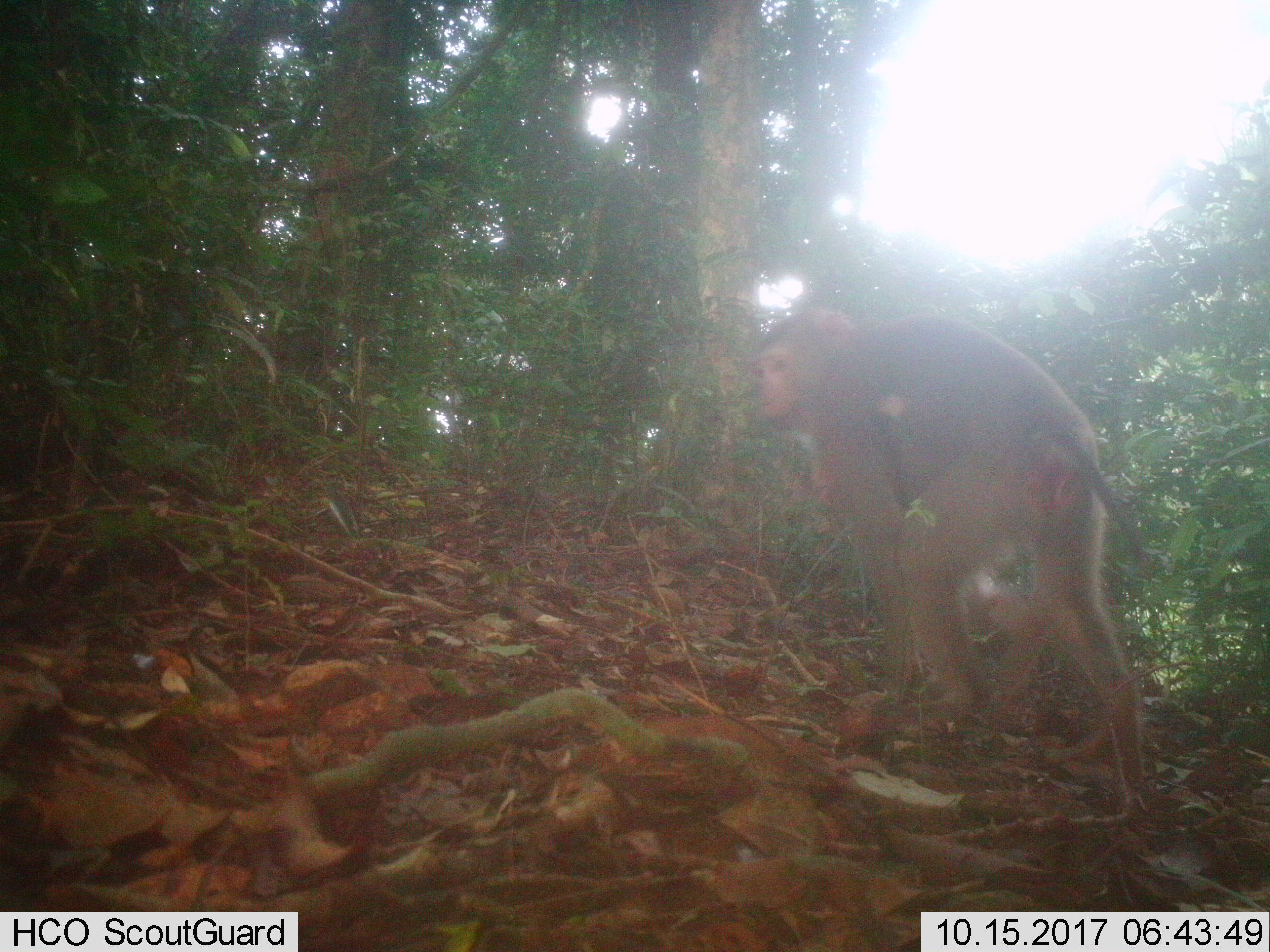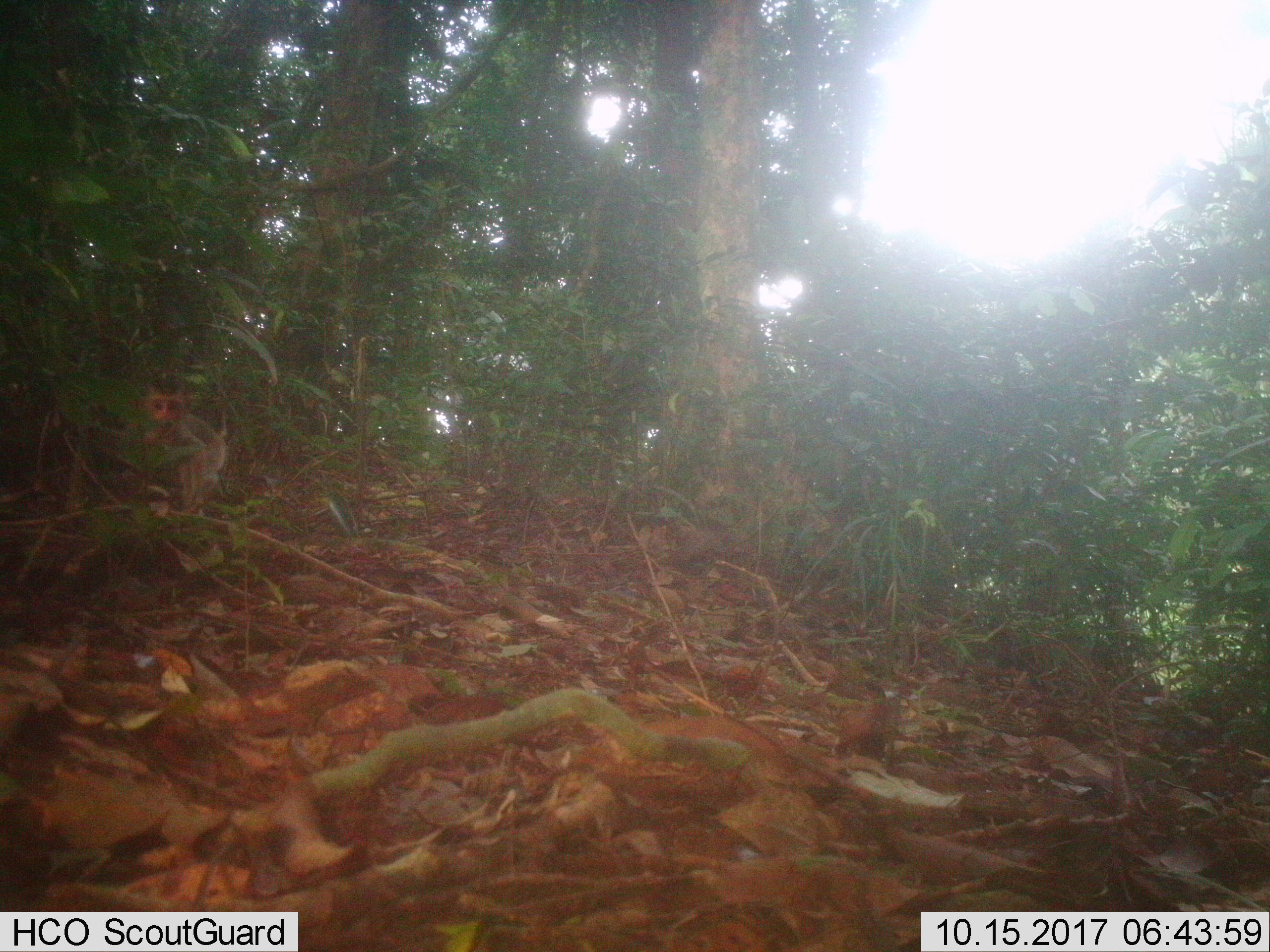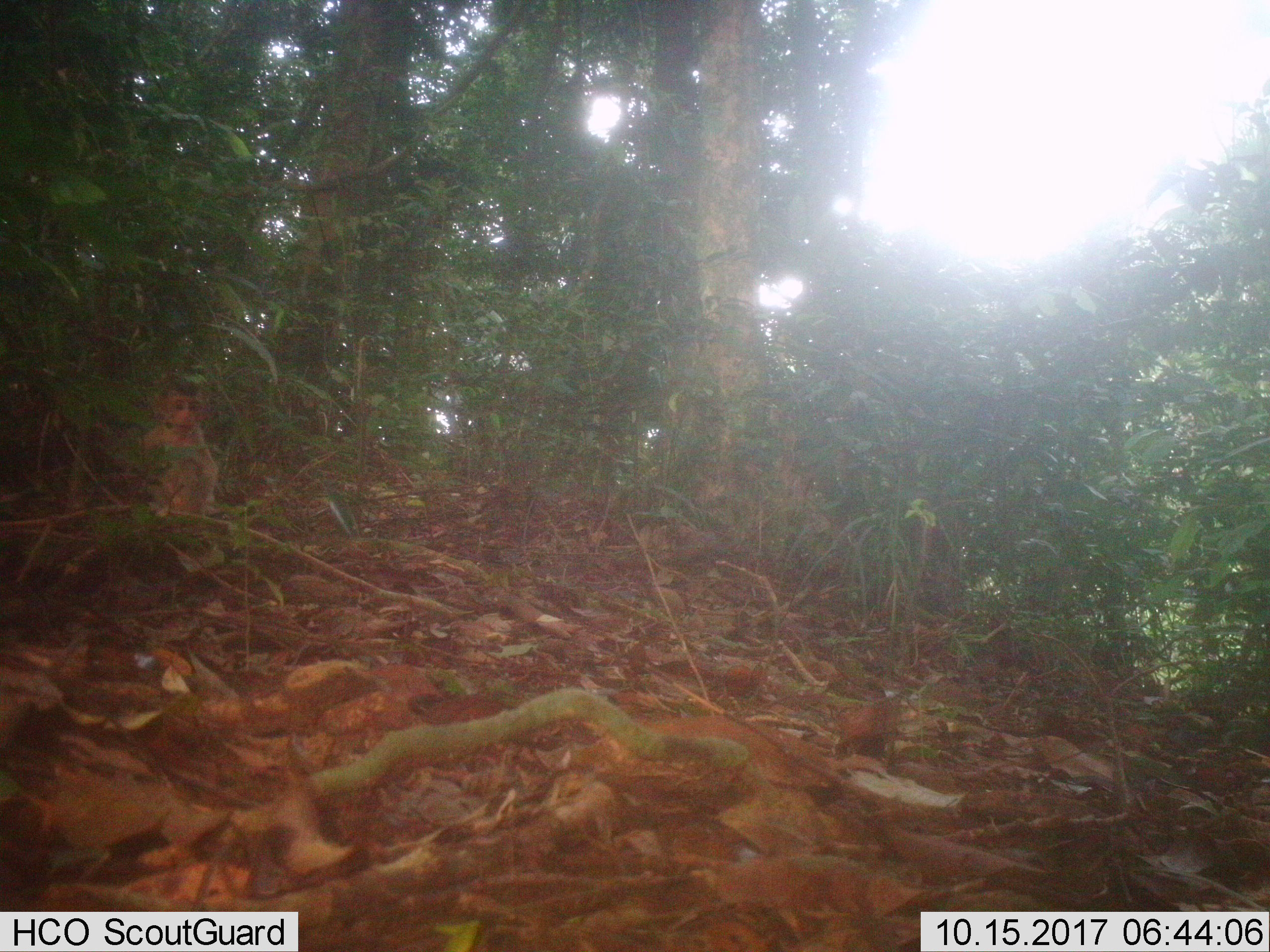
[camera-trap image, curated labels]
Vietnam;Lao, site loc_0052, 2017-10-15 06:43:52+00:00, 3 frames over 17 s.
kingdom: Animalia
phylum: Chordata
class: Mammalia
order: Primates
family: Cercopithecidae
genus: Macaca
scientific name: Macaca nemestrina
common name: pig-tailed macaque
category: pig tailed macaque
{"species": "pig tailed macaque (pig-tailed macaque) (Macaca nemestrina)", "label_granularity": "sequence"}